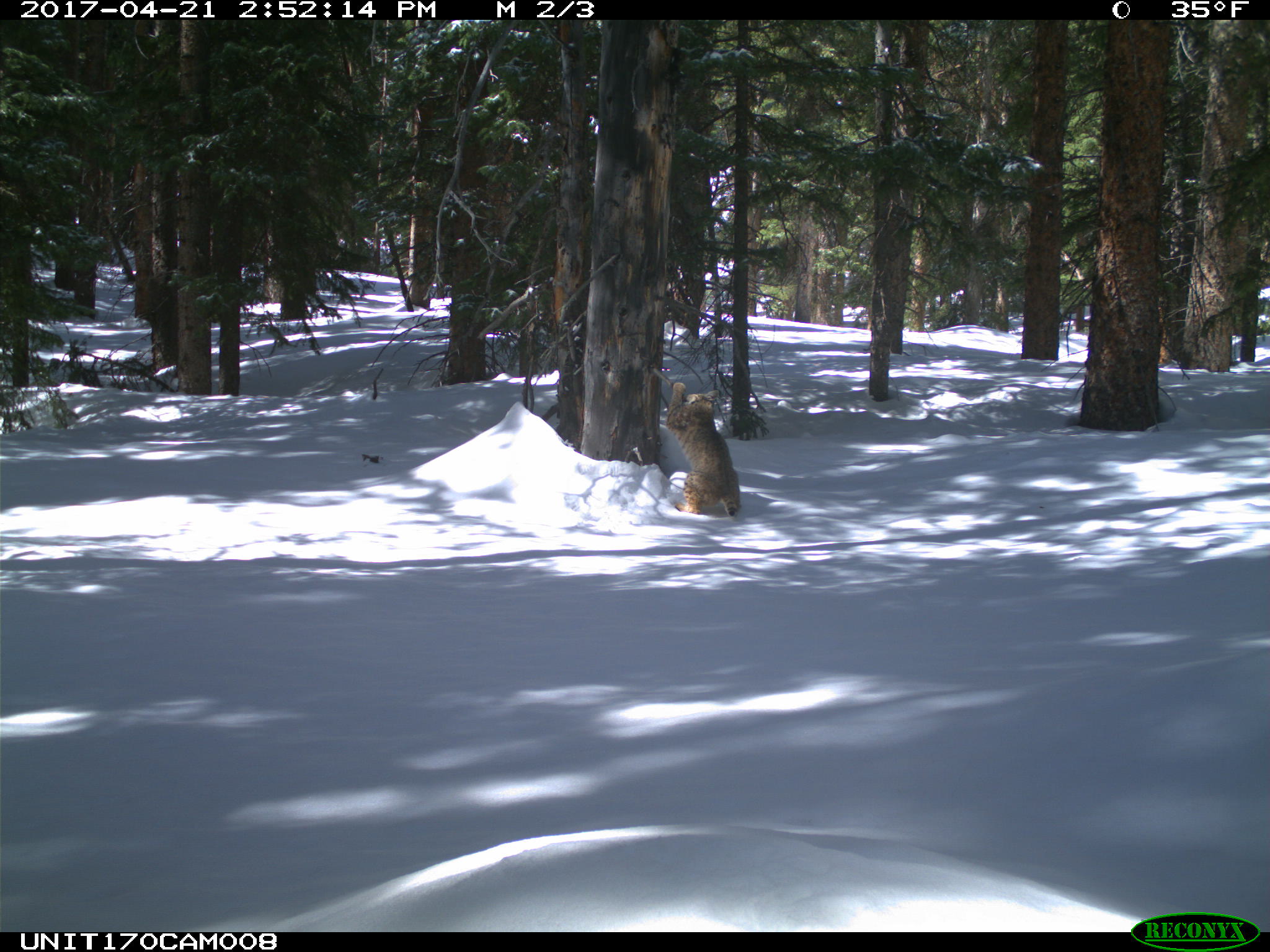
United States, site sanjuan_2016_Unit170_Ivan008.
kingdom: Animalia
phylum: Chordata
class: Mammalia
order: Carnivora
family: Felidae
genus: Lynx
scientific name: Lynx rufus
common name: bobcat